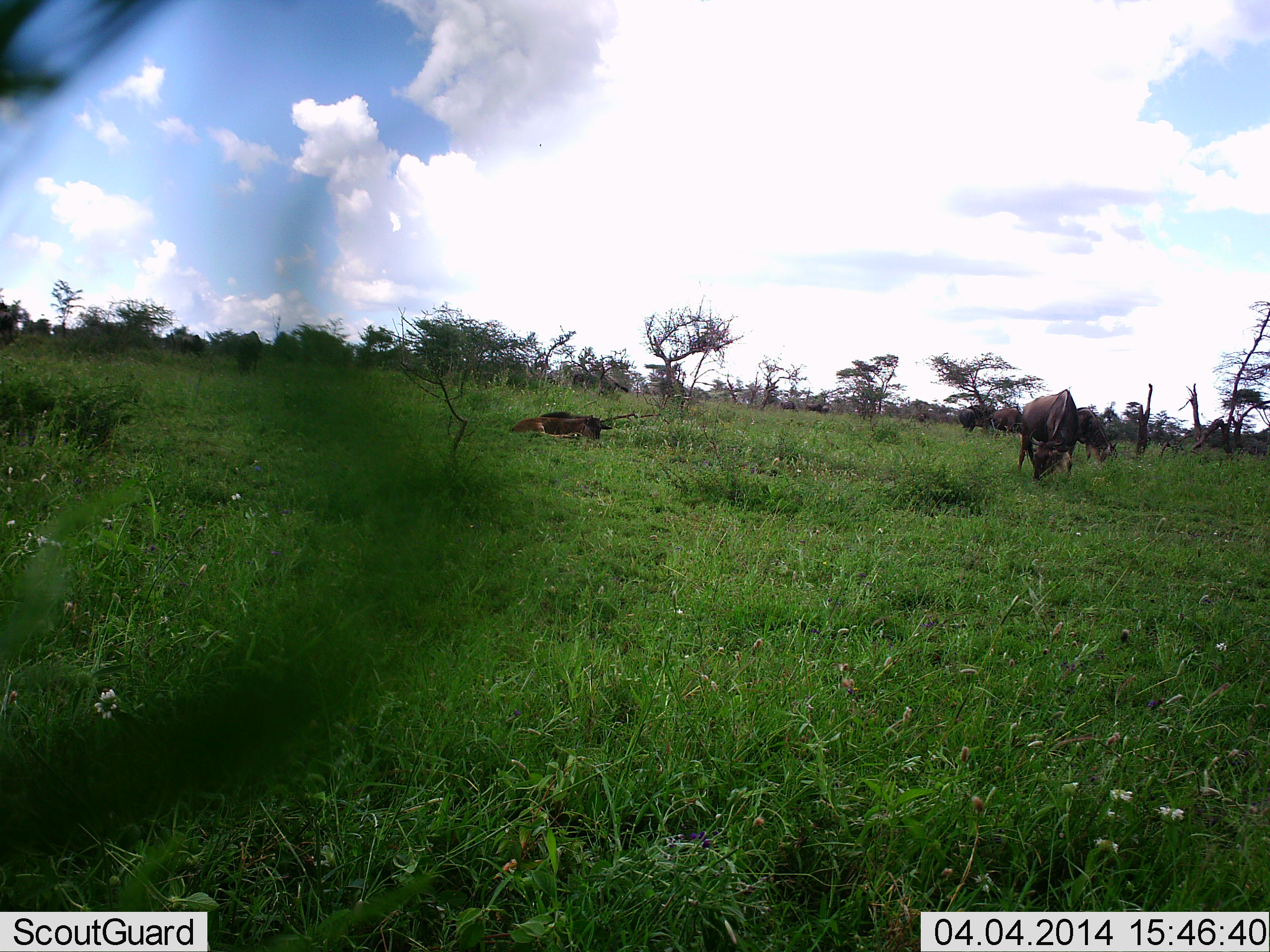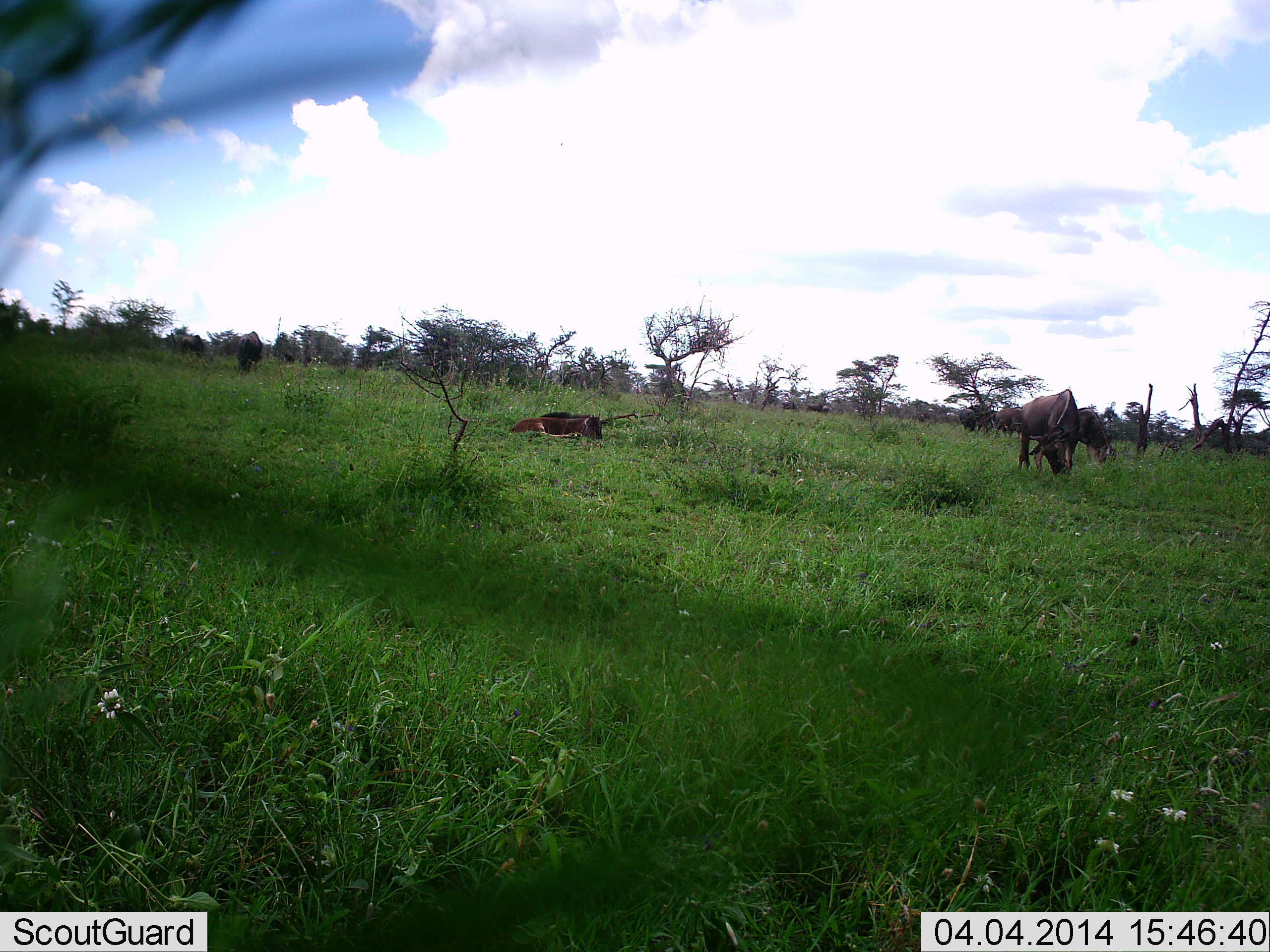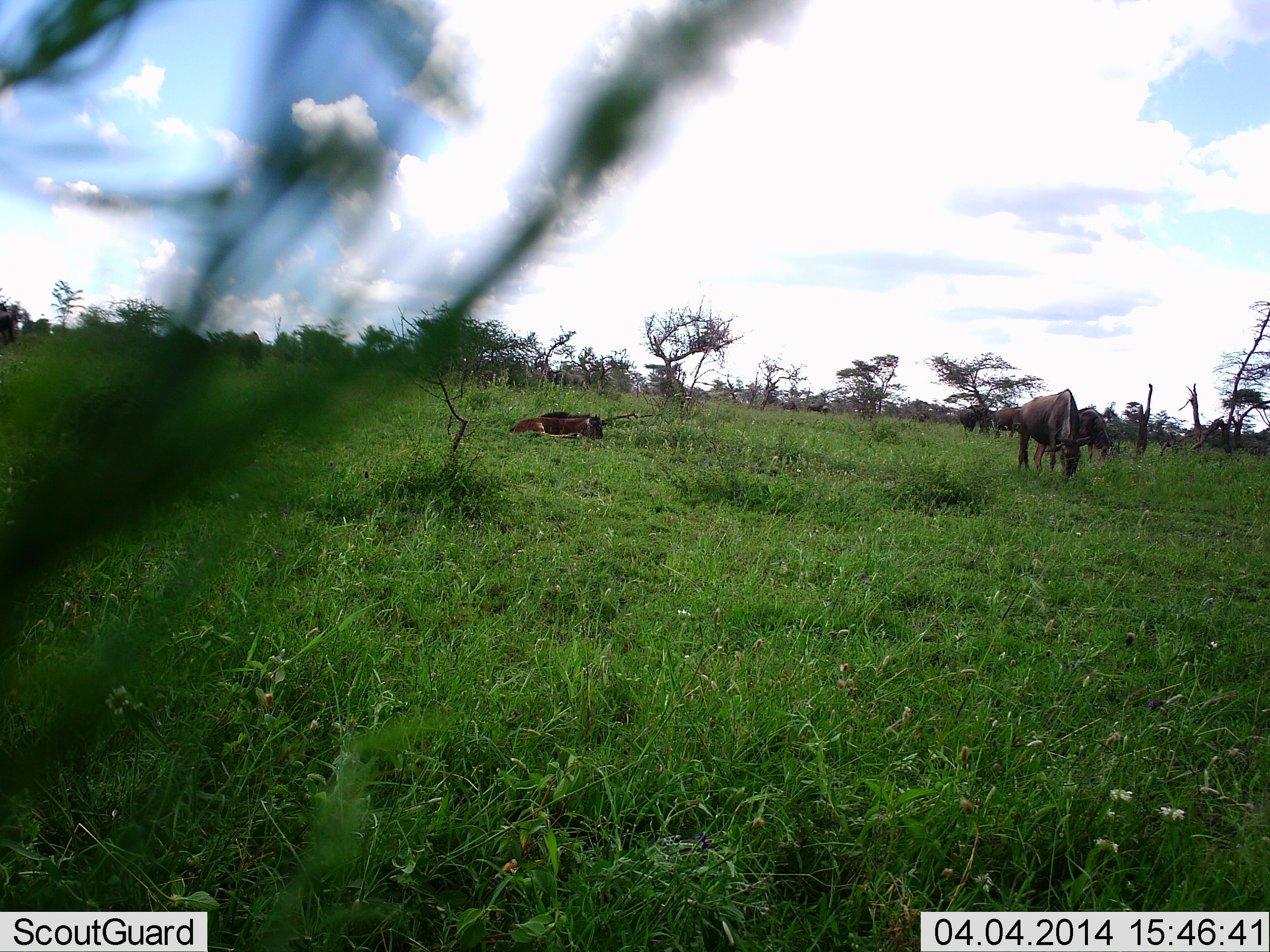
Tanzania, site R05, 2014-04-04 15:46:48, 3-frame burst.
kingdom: Animalia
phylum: Chordata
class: Mammalia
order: Artiodactyla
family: Bovidae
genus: Connochaetes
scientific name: Connochaetes taurinus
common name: blue wildebeest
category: wildebeest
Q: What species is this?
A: Wildebeest (blue wildebeest) (Connochaetes taurinus).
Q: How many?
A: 5.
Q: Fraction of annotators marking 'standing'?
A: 44%.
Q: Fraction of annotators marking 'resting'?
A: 80%.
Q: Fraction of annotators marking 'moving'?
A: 11%.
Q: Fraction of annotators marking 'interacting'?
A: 0%.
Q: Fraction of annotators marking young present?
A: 24%.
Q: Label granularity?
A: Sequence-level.